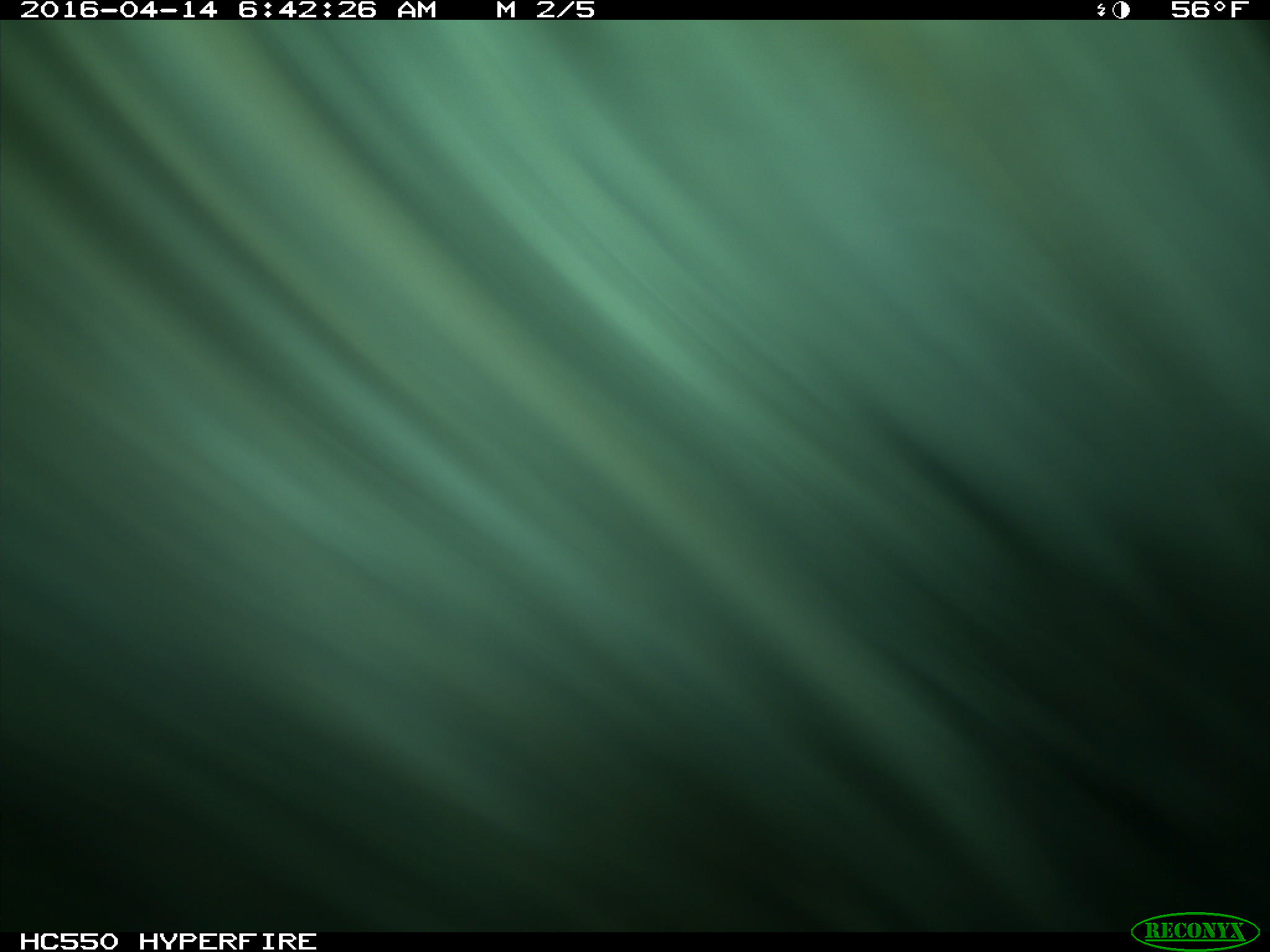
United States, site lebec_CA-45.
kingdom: Animalia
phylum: Chordata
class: Mammalia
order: Artiodactyla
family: Bovidae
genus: Bos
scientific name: Bos taurus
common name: domestic cow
Bos taurus (domestic cow).